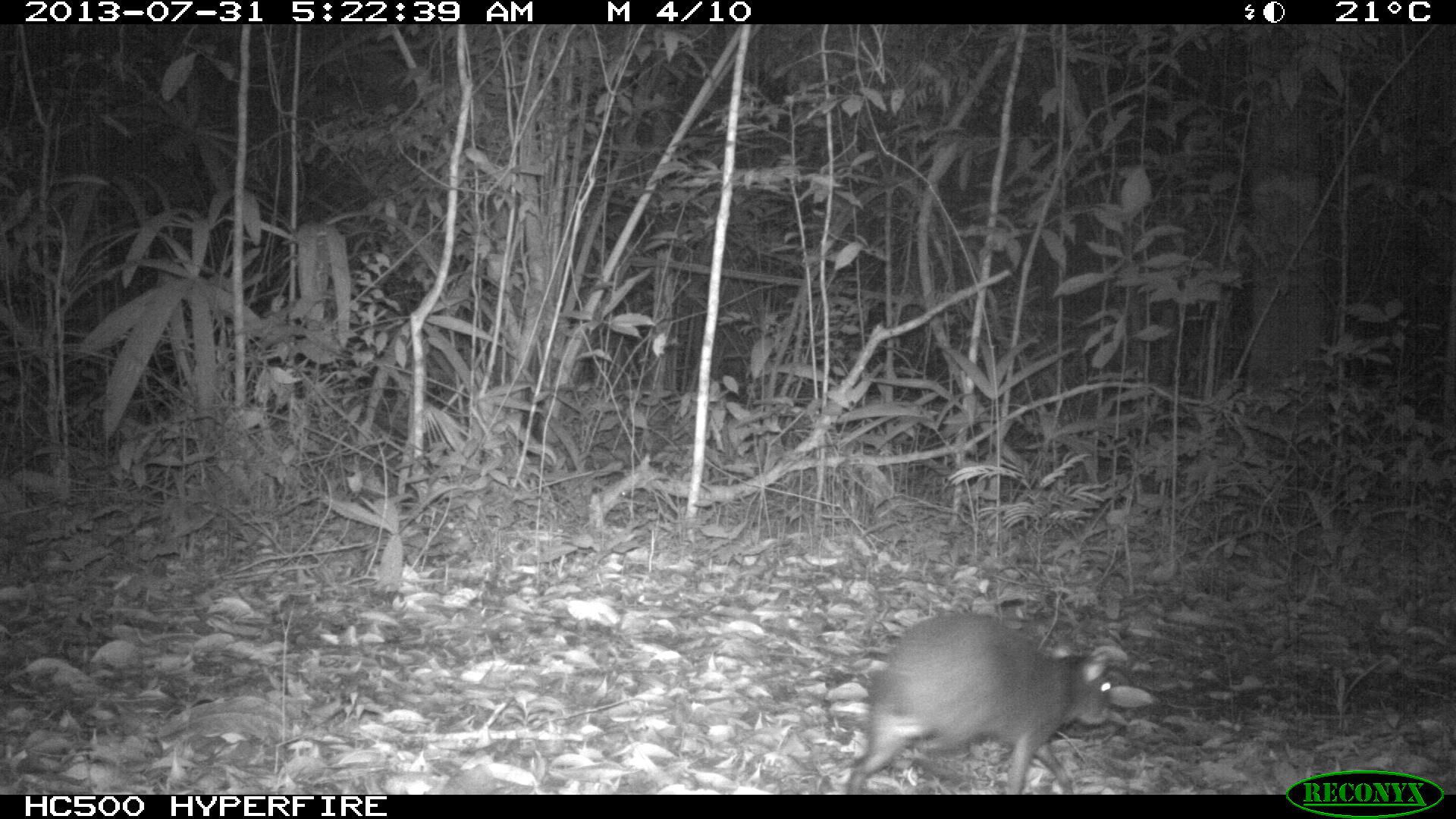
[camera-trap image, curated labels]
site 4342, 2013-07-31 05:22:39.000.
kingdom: Animalia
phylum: Chordata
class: Mammalia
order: Rodentia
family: Dasyproctidae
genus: Dasyprocta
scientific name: Dasyprocta punctata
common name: central american agouti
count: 1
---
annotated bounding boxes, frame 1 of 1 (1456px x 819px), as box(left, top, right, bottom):
dasyprocta punctata: box(846, 610, 1113, 795)